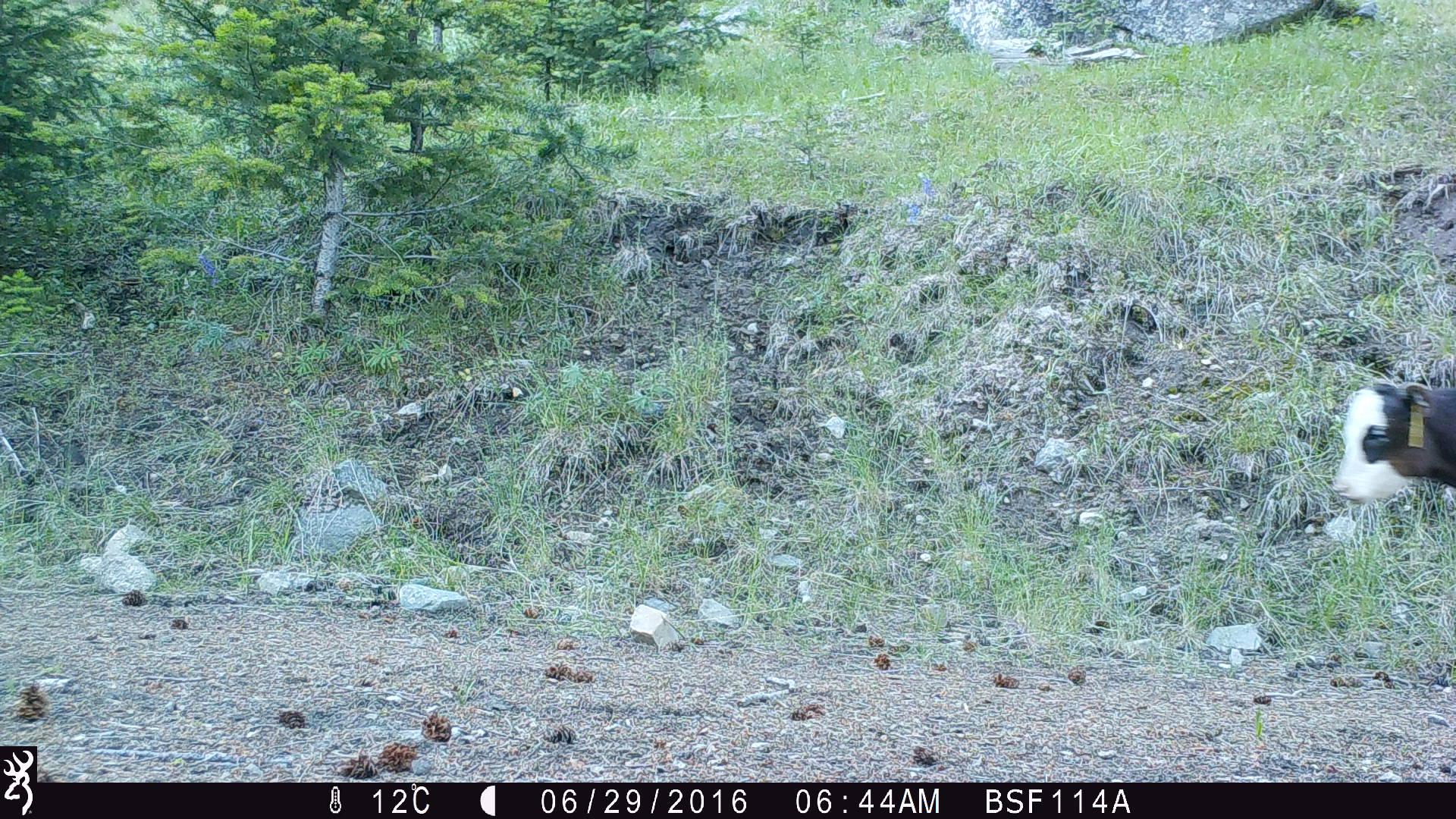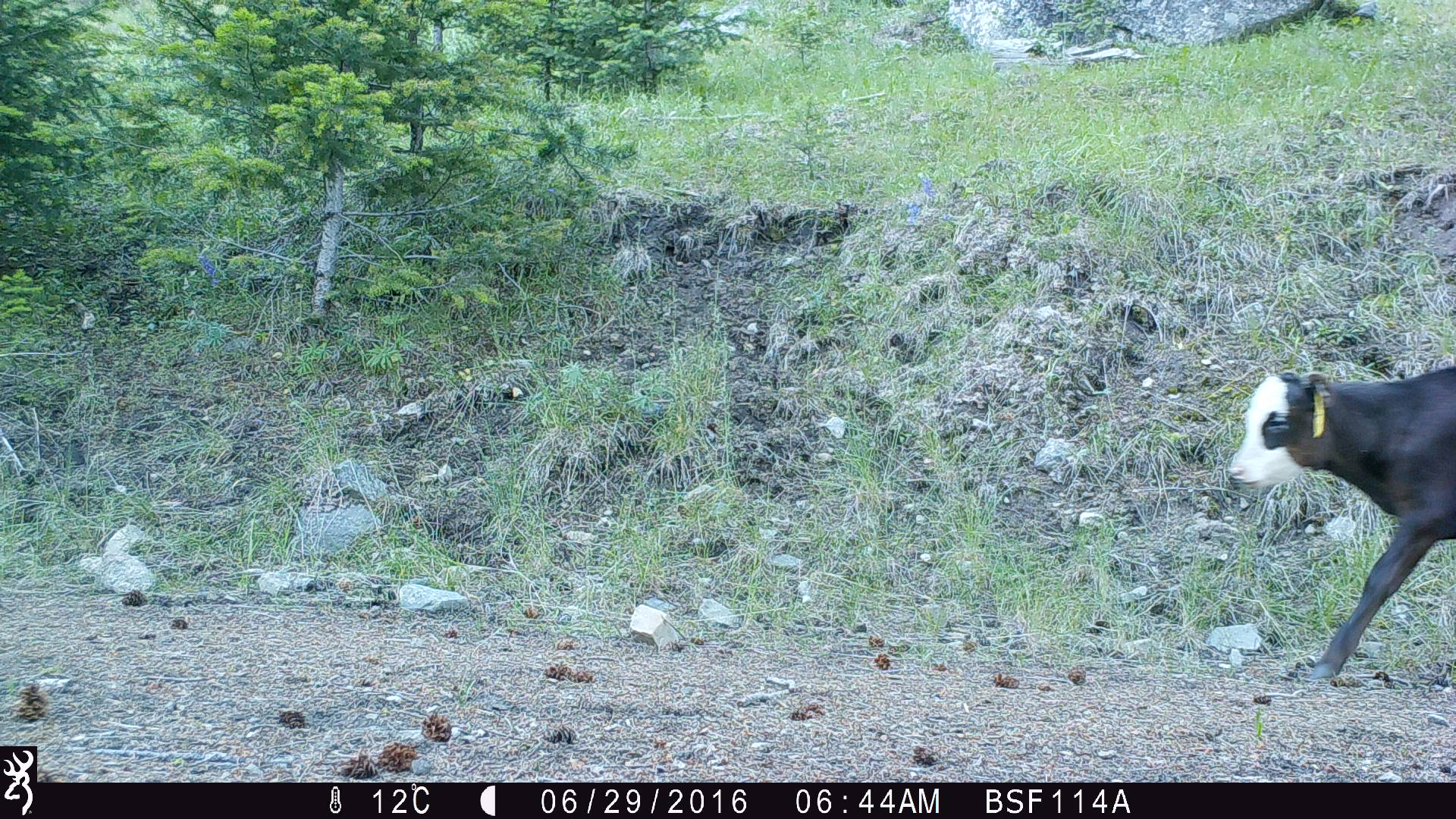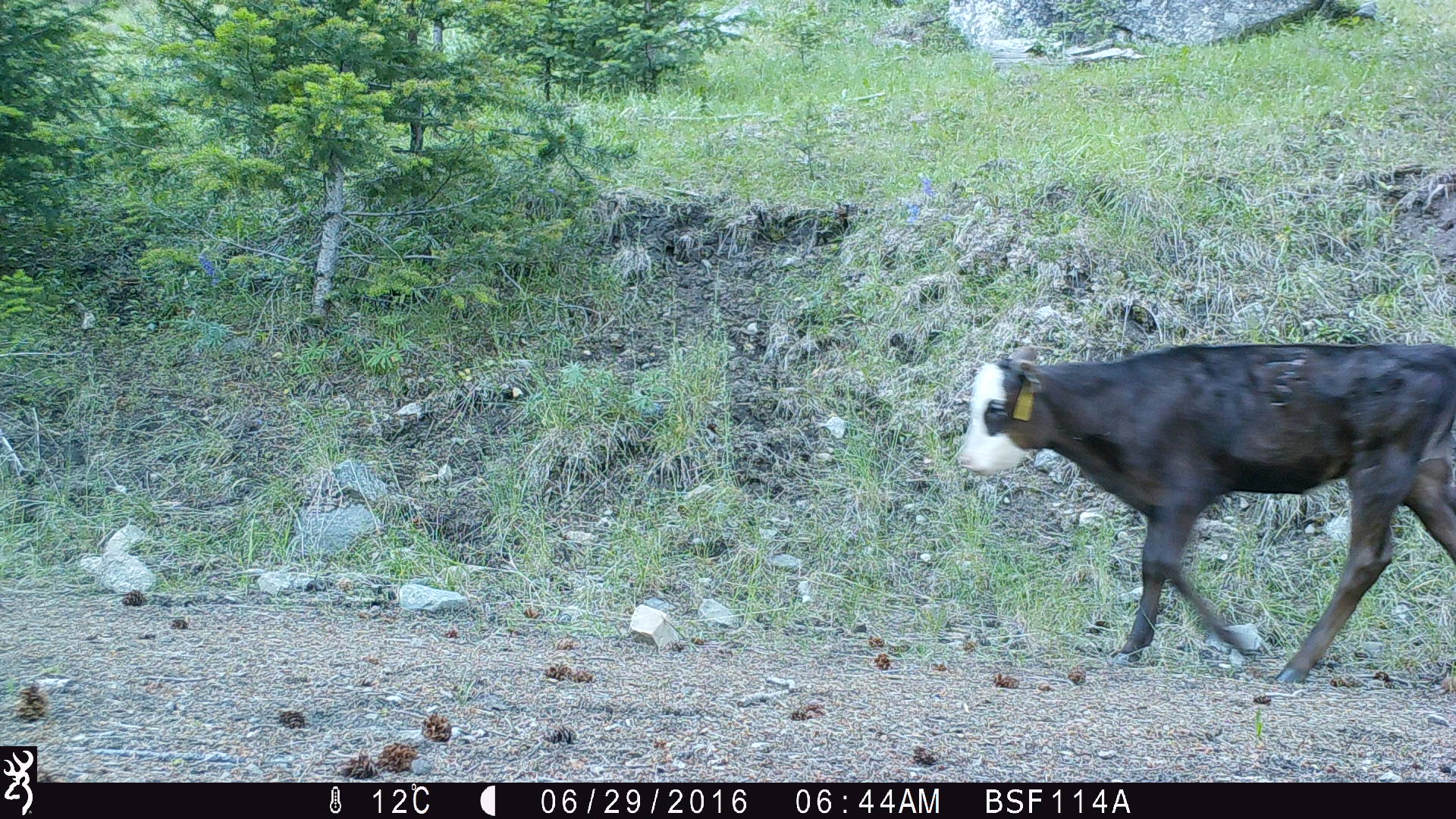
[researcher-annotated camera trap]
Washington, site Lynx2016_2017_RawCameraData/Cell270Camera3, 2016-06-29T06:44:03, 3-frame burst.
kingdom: Animalia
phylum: Chordata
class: Mammalia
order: Artiodactyla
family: Bovidae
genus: Bos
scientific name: Bos taurus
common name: domestic cattle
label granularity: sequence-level